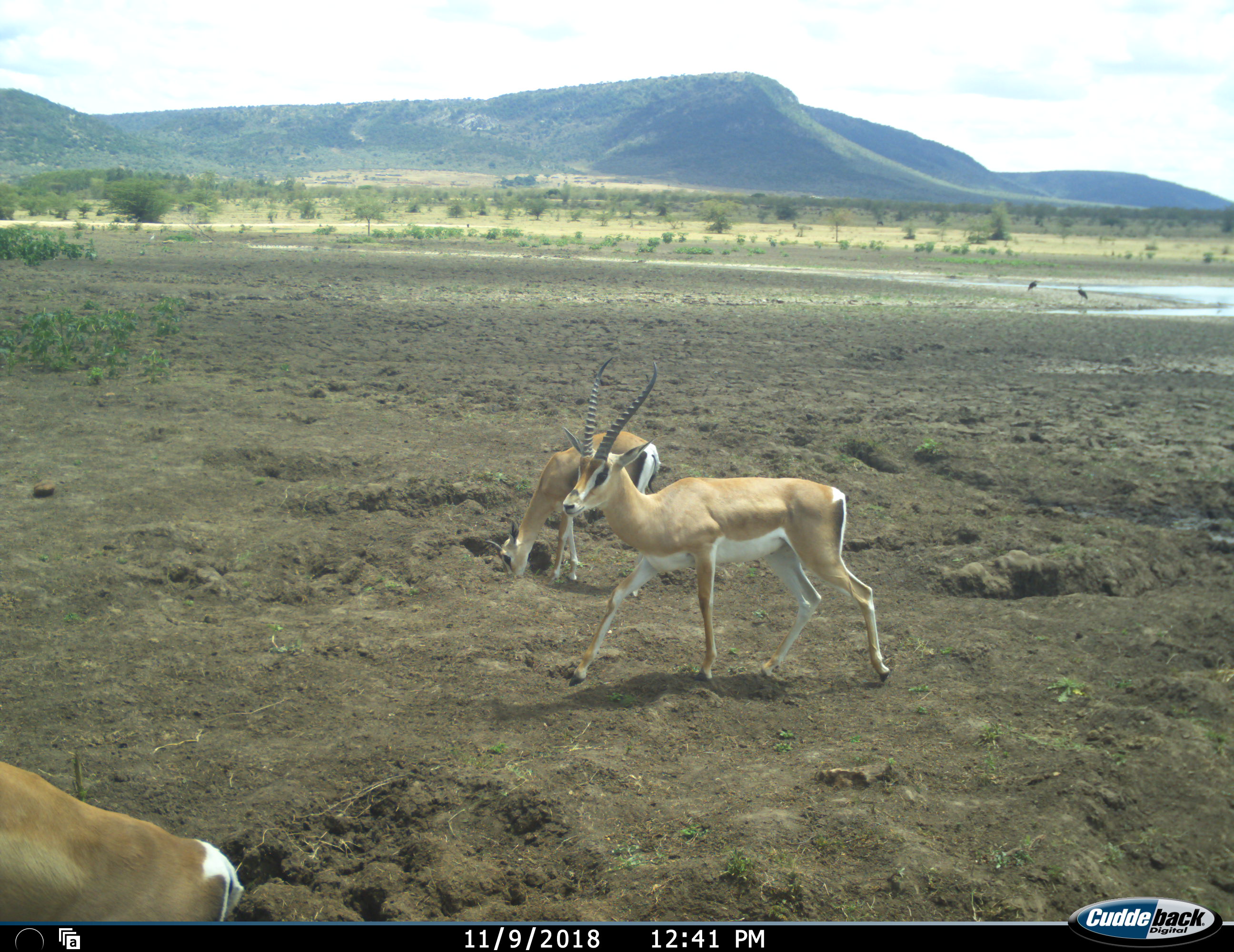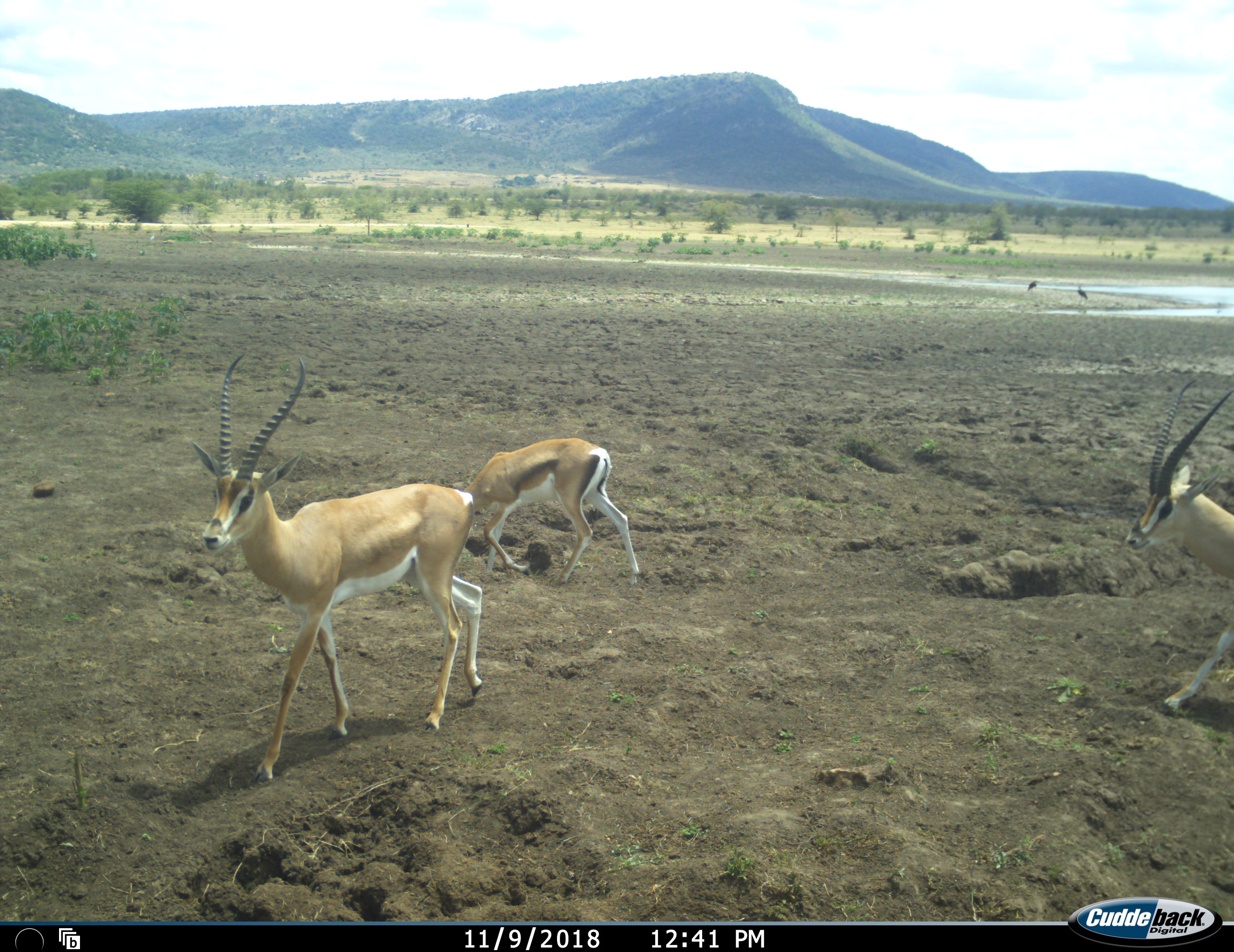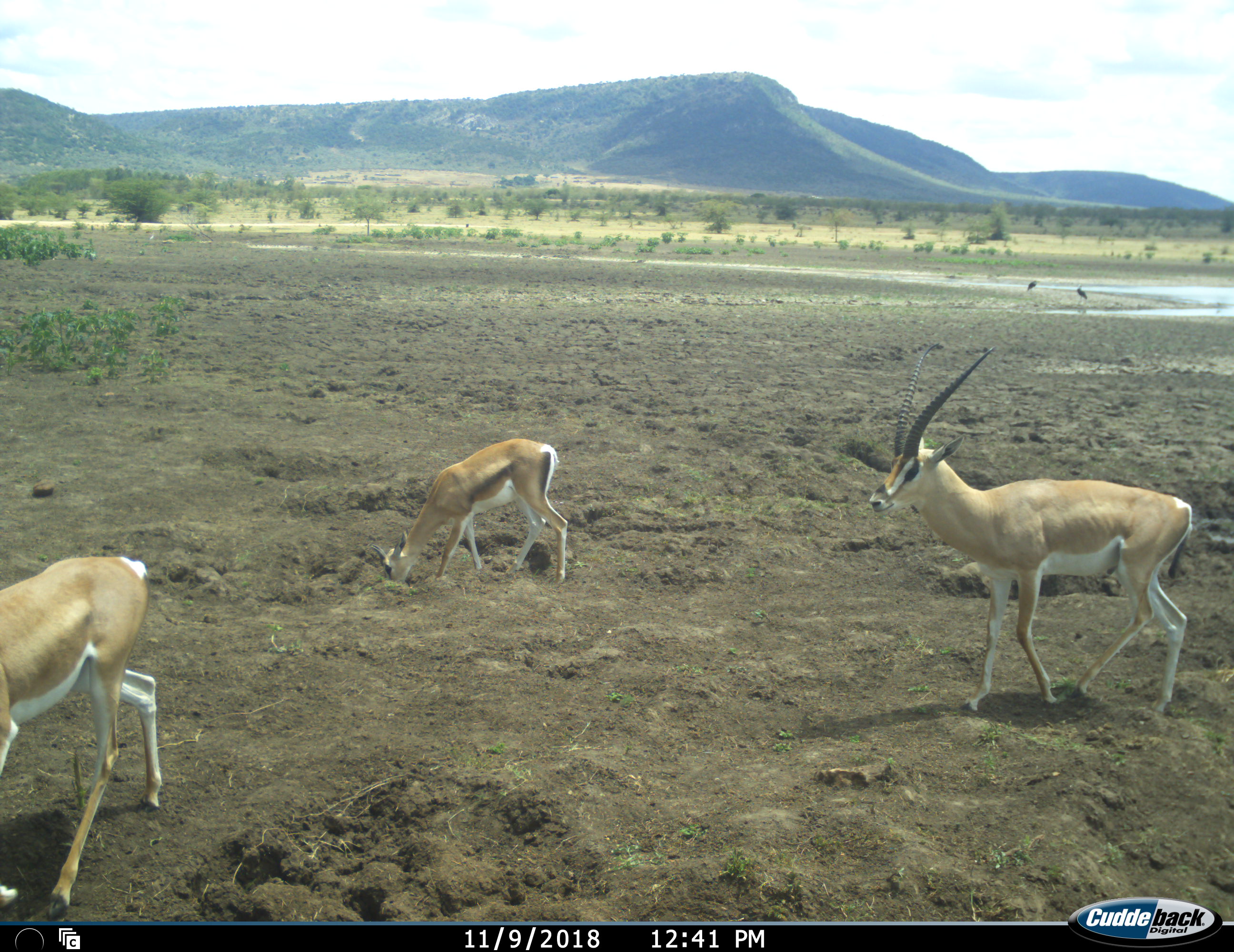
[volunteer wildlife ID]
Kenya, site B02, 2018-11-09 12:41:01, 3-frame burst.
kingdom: Animalia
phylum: Chordata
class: Mammalia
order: Artiodactyla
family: Bovidae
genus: Nanger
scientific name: Nanger granti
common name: grant's gazelle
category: gazellegrants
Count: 4.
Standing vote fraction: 33%.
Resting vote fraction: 0%.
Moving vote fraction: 89%.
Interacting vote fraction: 0%.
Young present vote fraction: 11%.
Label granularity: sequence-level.